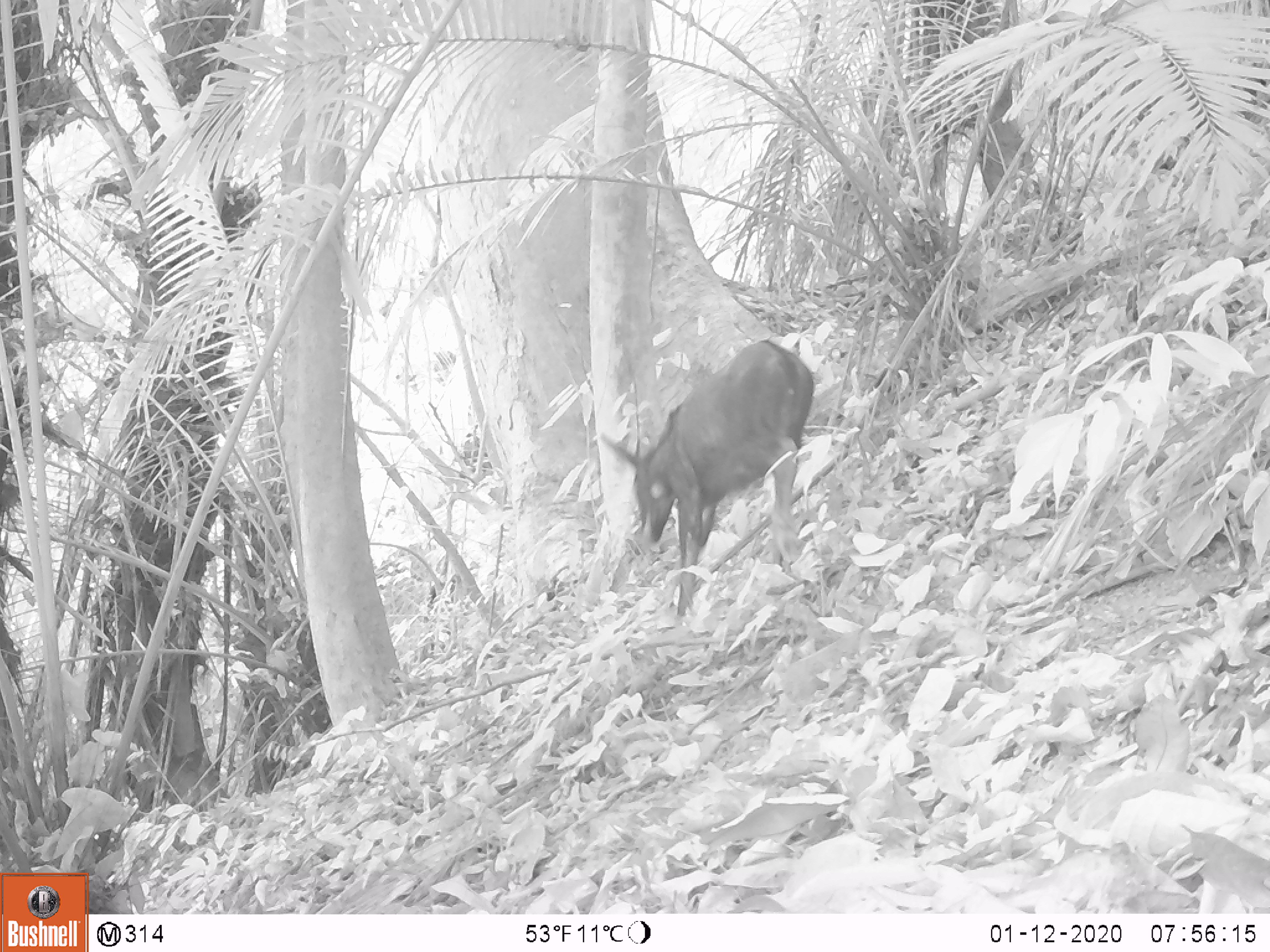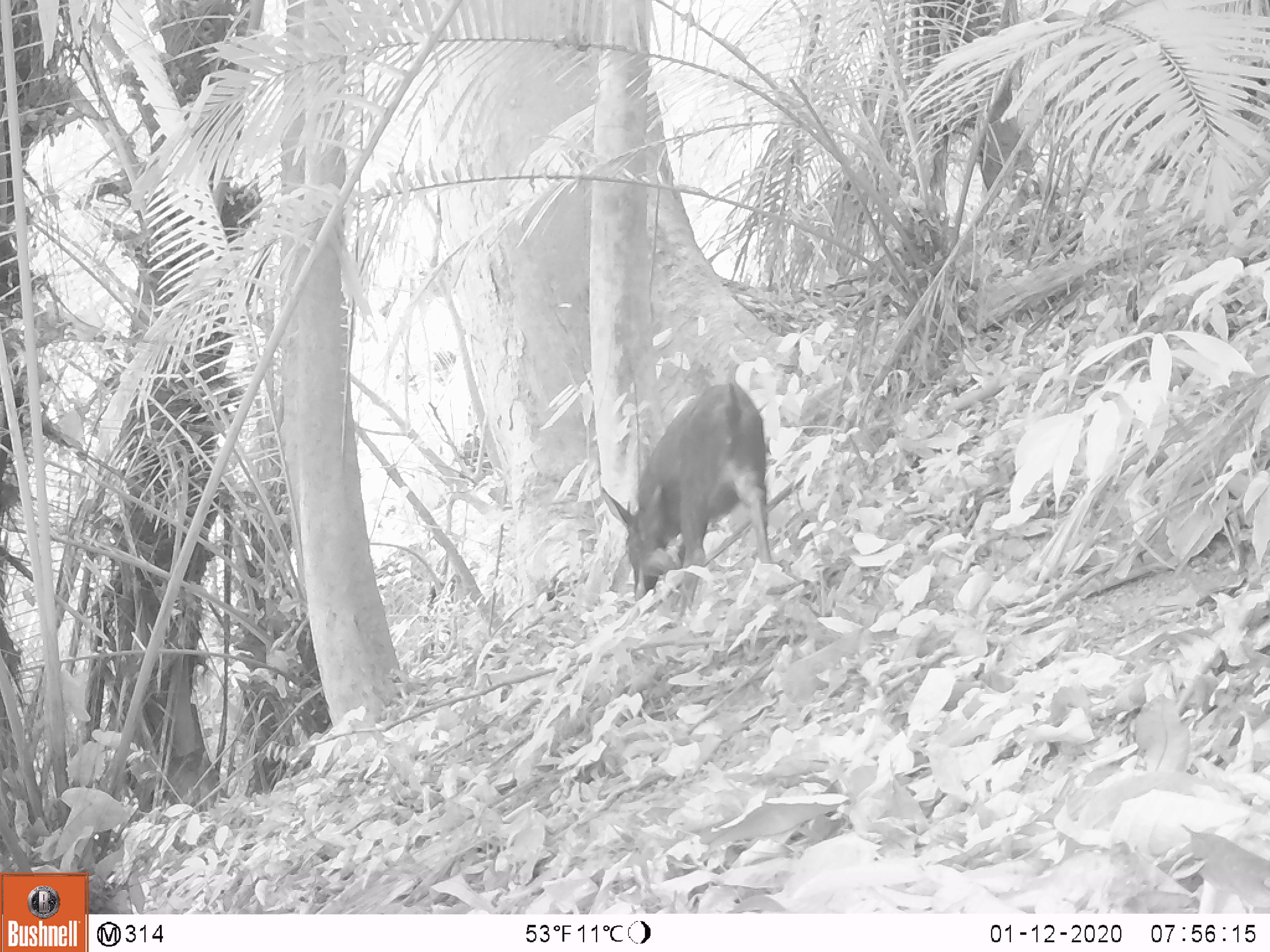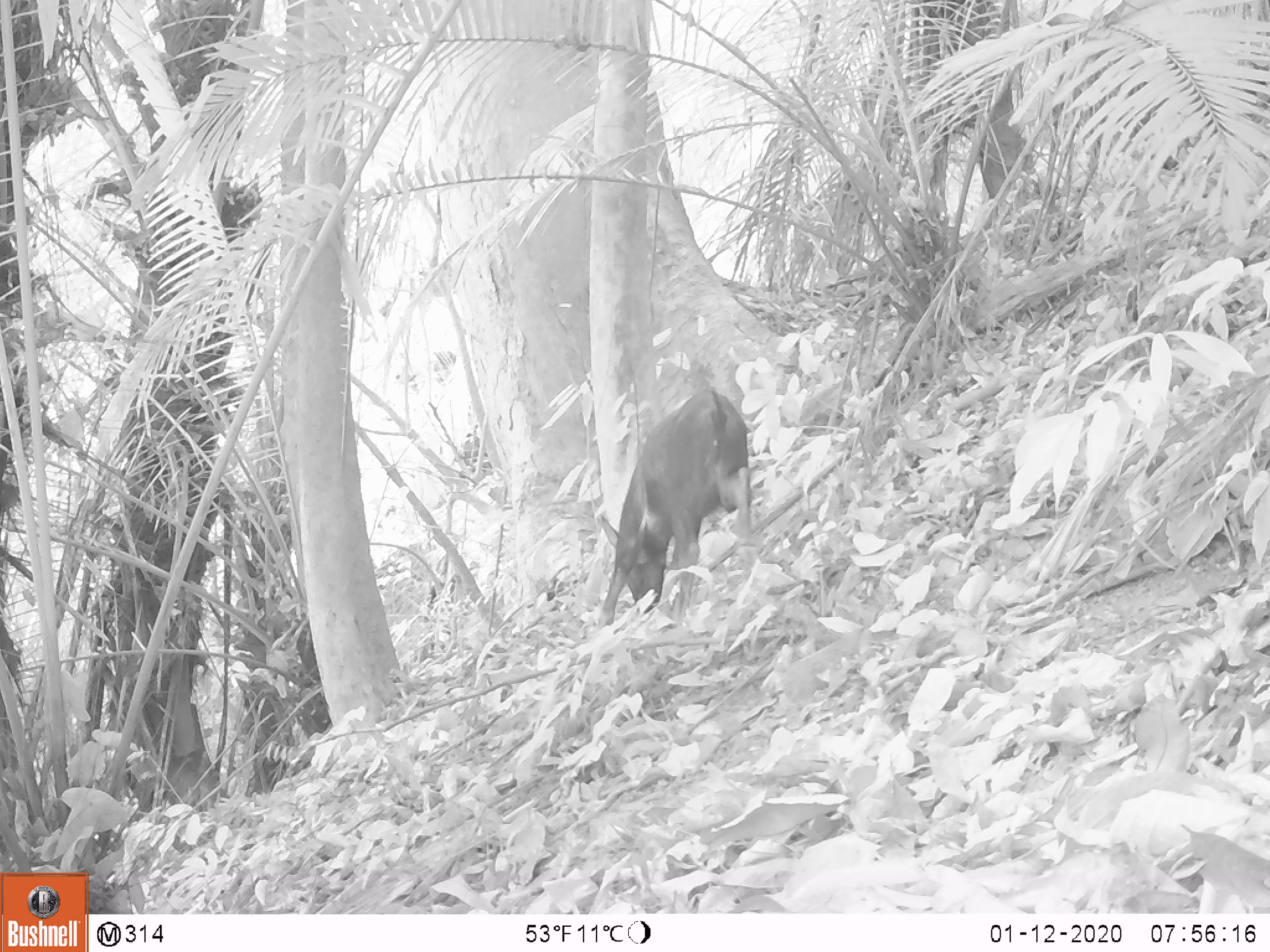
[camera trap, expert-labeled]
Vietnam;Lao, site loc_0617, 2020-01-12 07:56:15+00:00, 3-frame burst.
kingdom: Animalia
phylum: Chordata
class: Mammalia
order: Artiodactyla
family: Bovidae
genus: Capricornis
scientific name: Capricornis sumatraensis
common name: chinese serow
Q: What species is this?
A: Chinese serow (Capricornis sumatraensis).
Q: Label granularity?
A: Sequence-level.